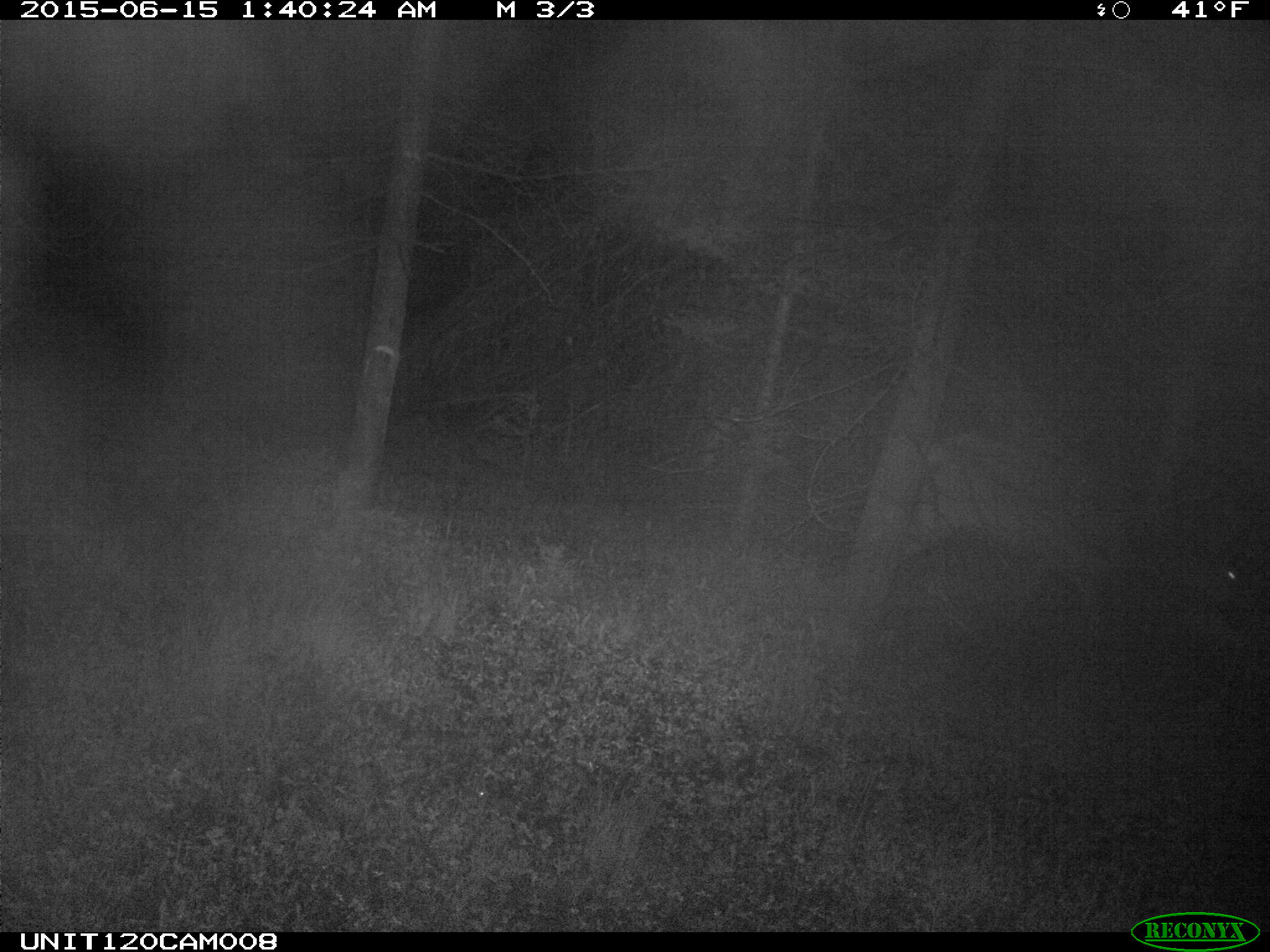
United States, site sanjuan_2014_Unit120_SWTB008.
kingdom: Animalia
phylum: Chordata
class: Mammalia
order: Artiodactyla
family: Cervidae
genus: Cervus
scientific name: Cervus elaphus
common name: red deer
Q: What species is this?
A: Cervus elaphus (red deer).